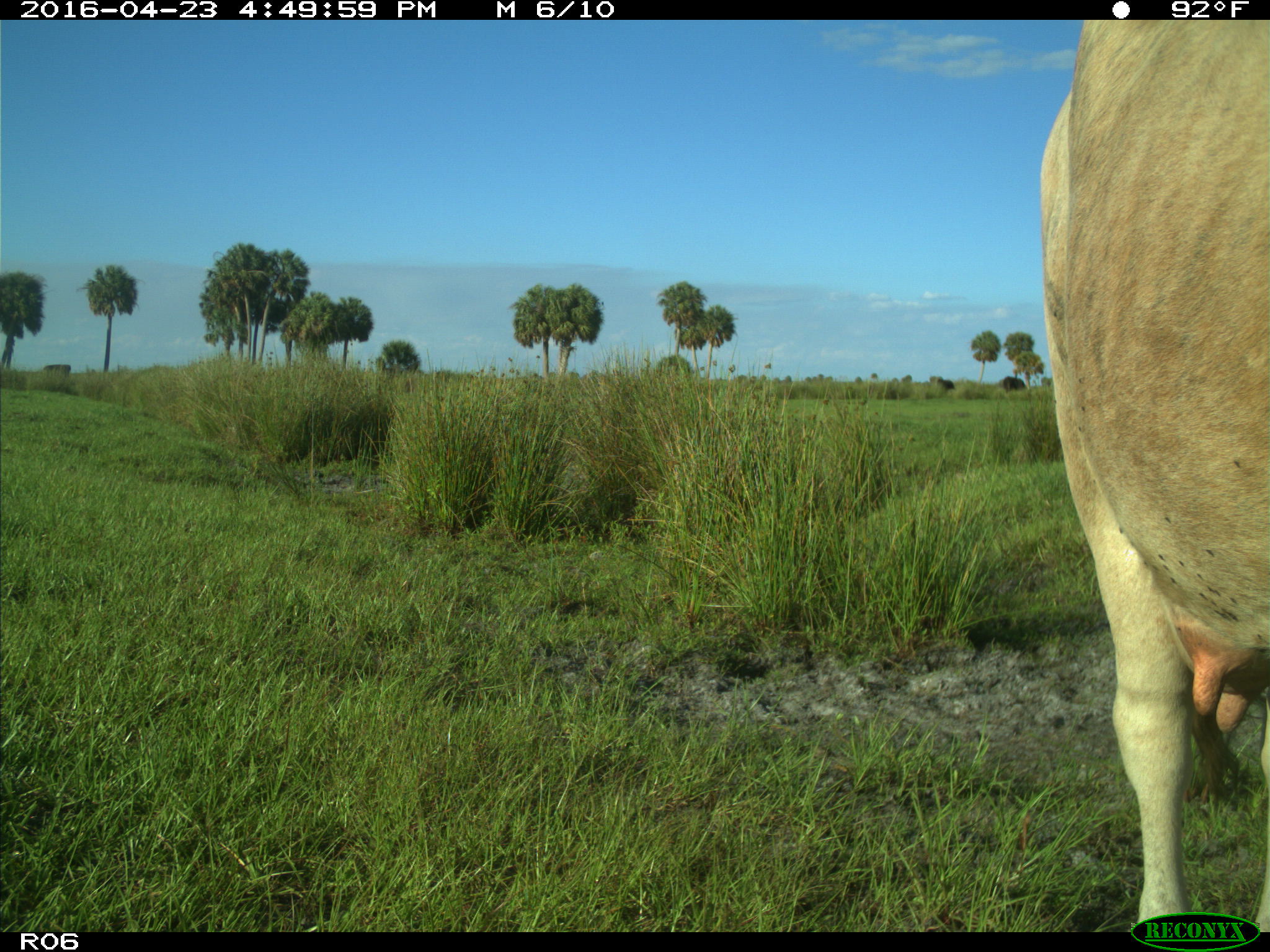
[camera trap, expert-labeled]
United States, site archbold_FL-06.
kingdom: Animalia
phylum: Chordata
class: Mammalia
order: Artiodactyla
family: Bovidae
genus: Bos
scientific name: Bos taurus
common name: domestic cow